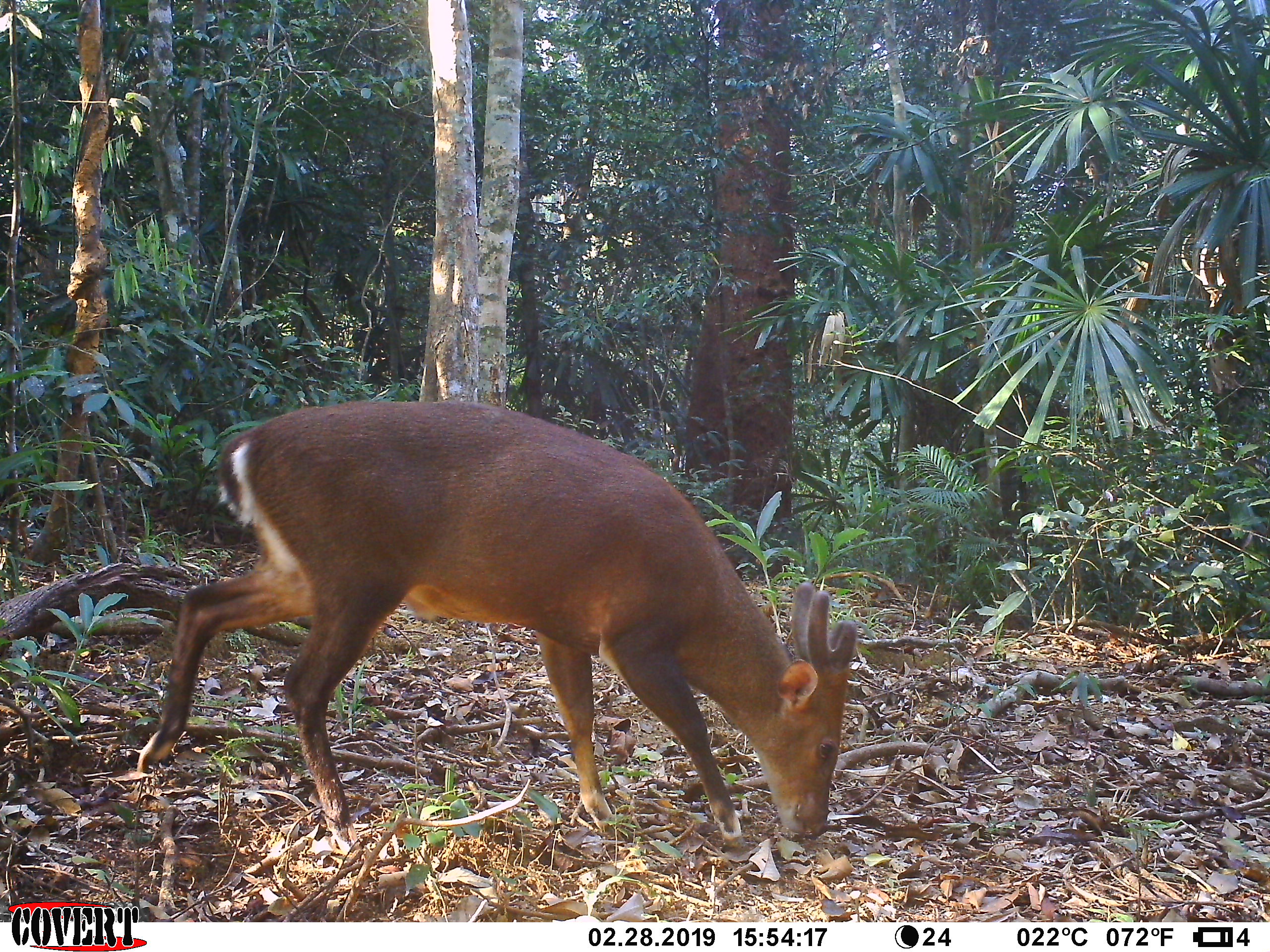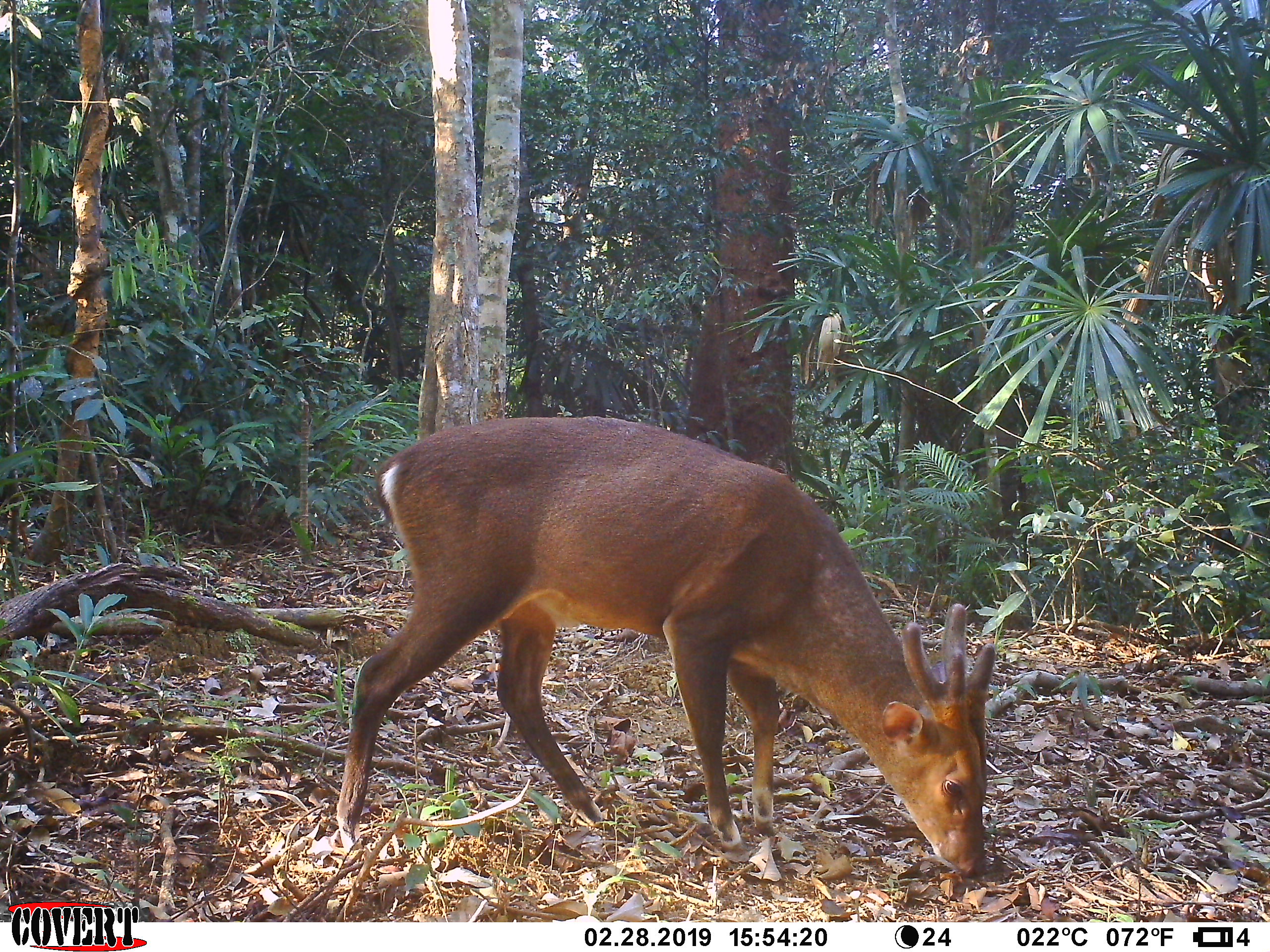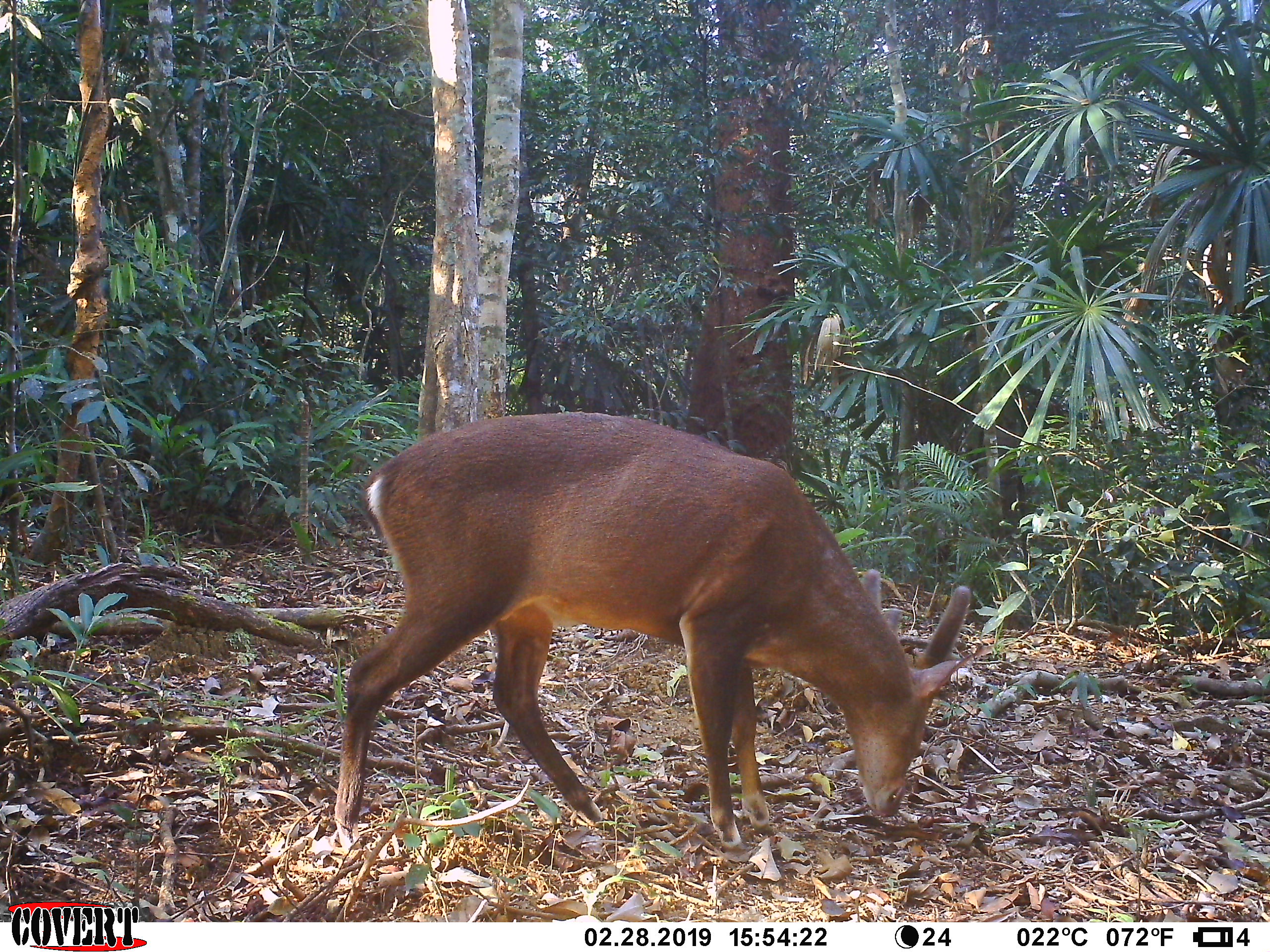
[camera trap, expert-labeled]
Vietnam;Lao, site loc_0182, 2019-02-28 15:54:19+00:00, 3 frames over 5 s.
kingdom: Animalia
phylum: Chordata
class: Mammalia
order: Artiodactyla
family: Cervidae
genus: Muntiacus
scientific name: Muntiacus vuquangensis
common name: large-antlered muntjac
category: large antlered muntjac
Large antlered muntjac (large-antlered muntjac) (Muntiacus vuquangensis). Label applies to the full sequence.